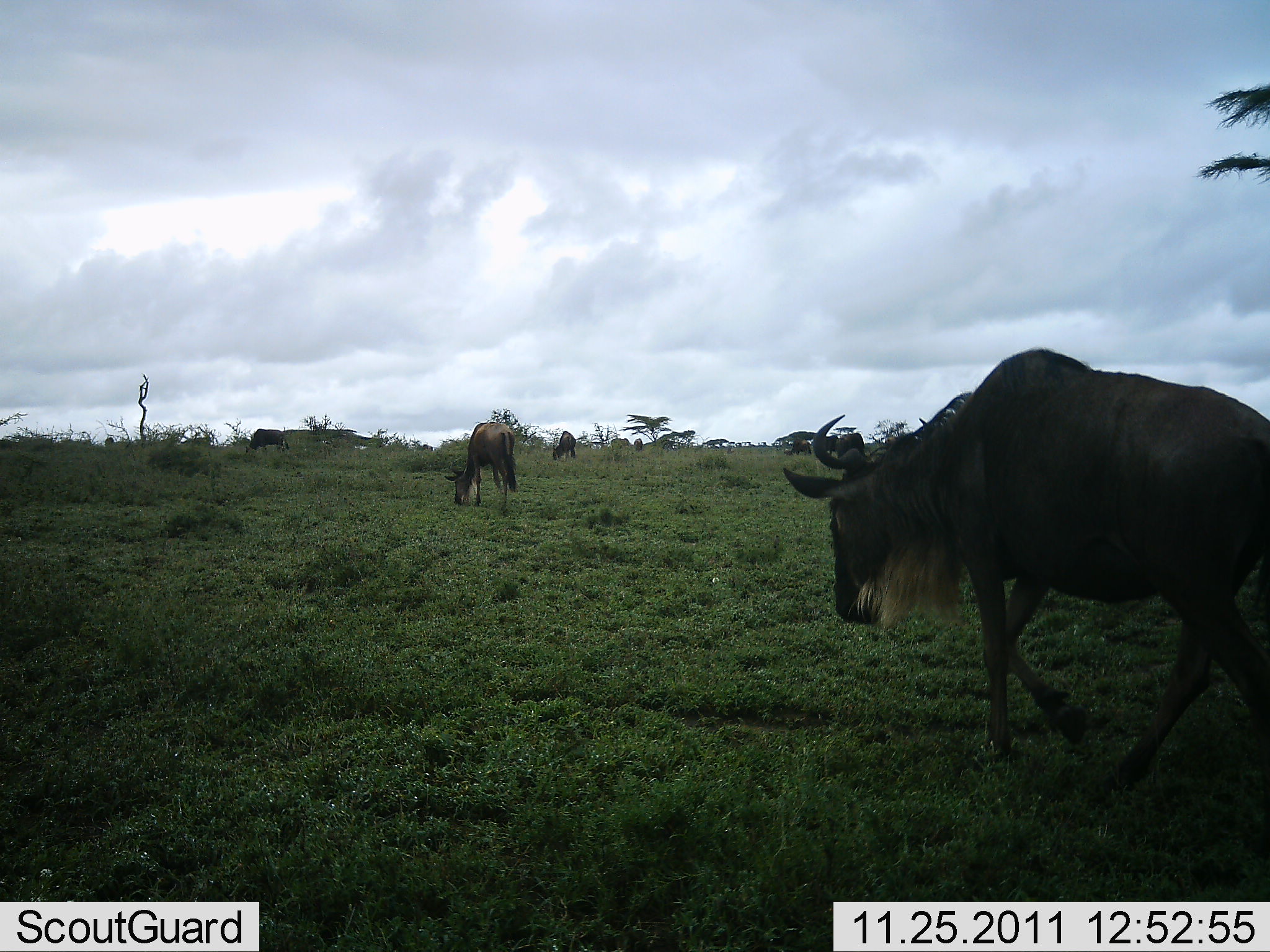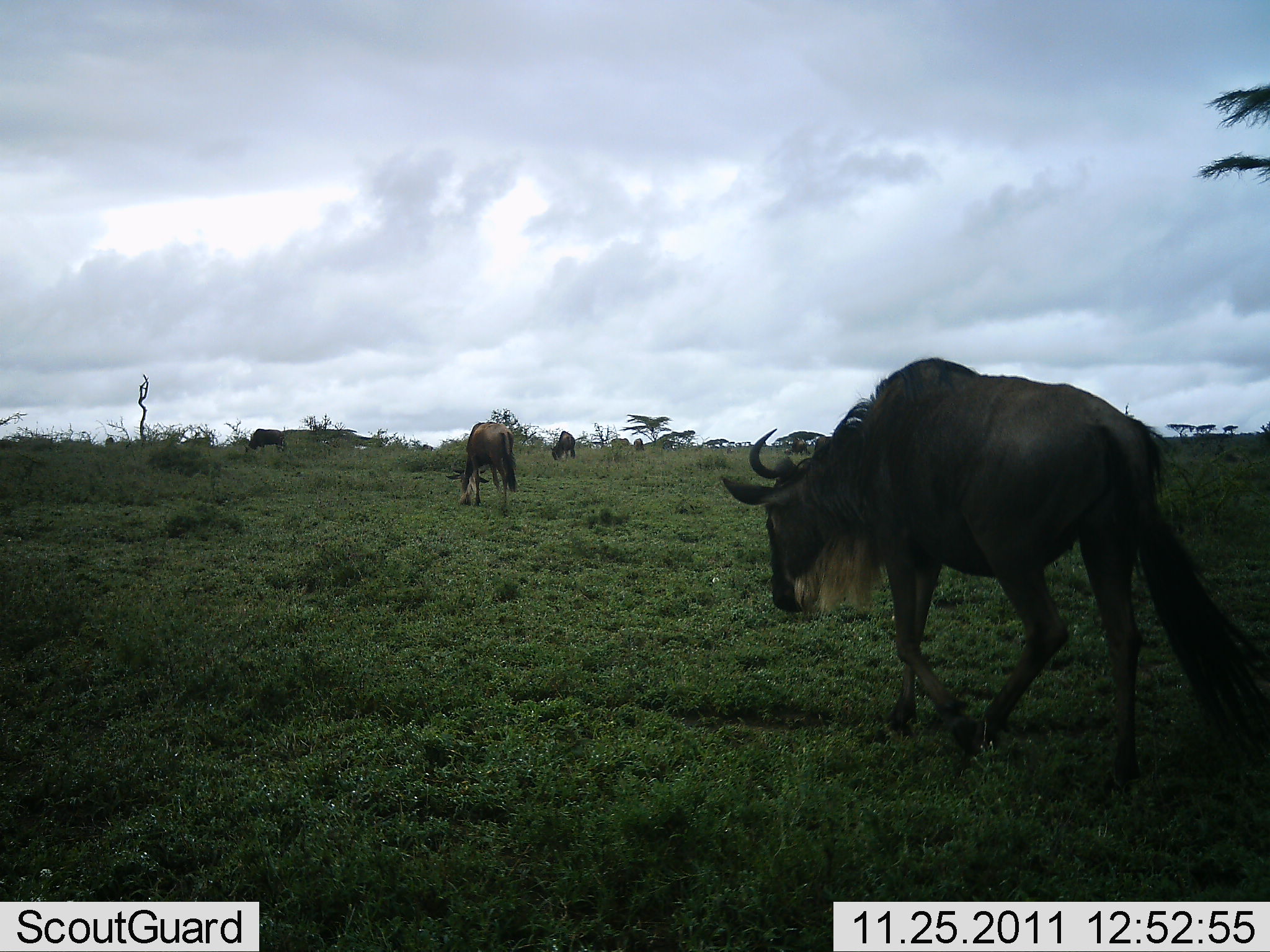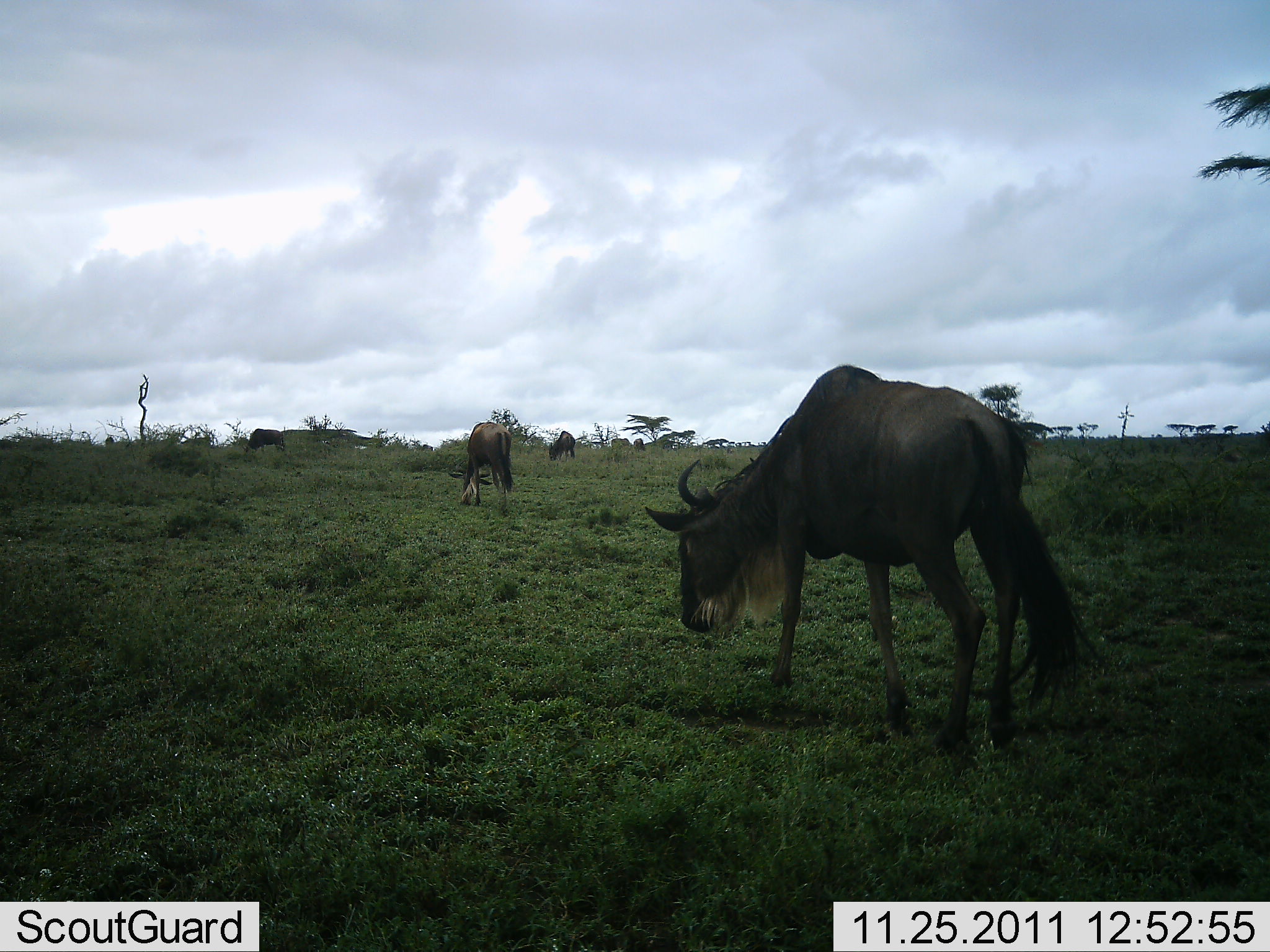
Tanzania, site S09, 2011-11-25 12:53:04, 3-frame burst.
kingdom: Animalia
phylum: Chordata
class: Mammalia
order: Artiodactyla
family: Bovidae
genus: Connochaetes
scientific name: Connochaetes taurinus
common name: blue wildebeest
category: wildebeest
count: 4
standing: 27%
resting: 0%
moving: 73%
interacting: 0%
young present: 0%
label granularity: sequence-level